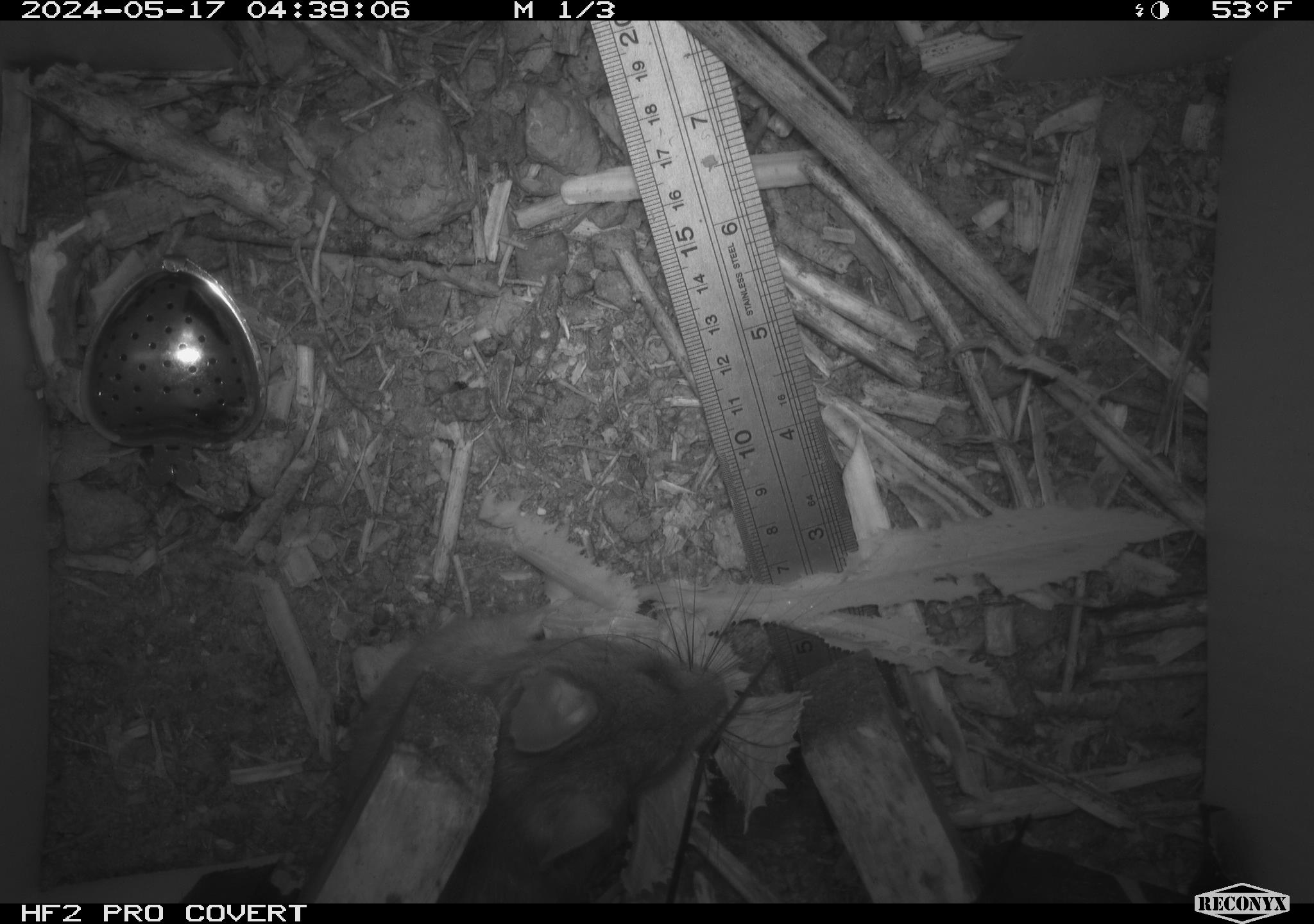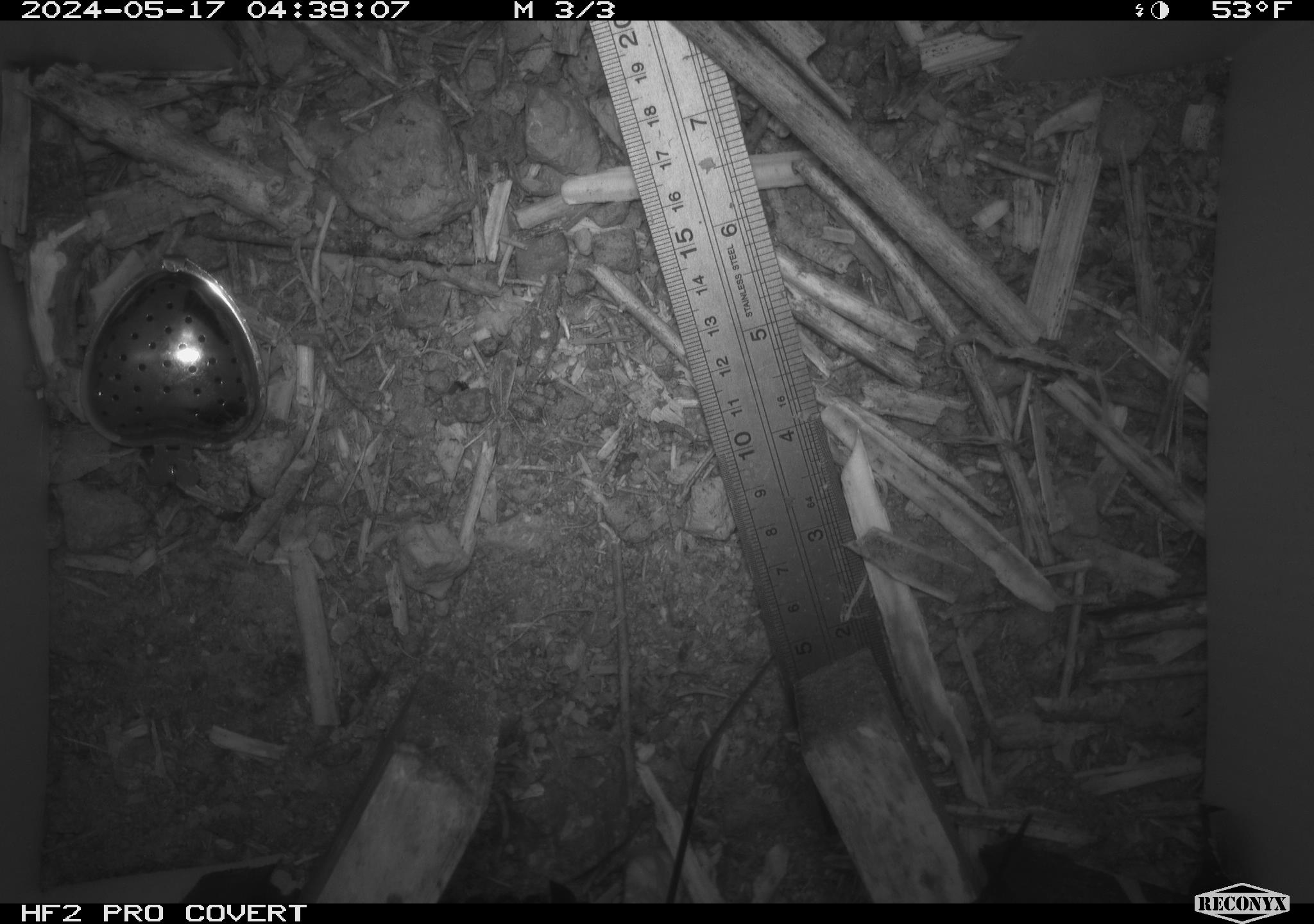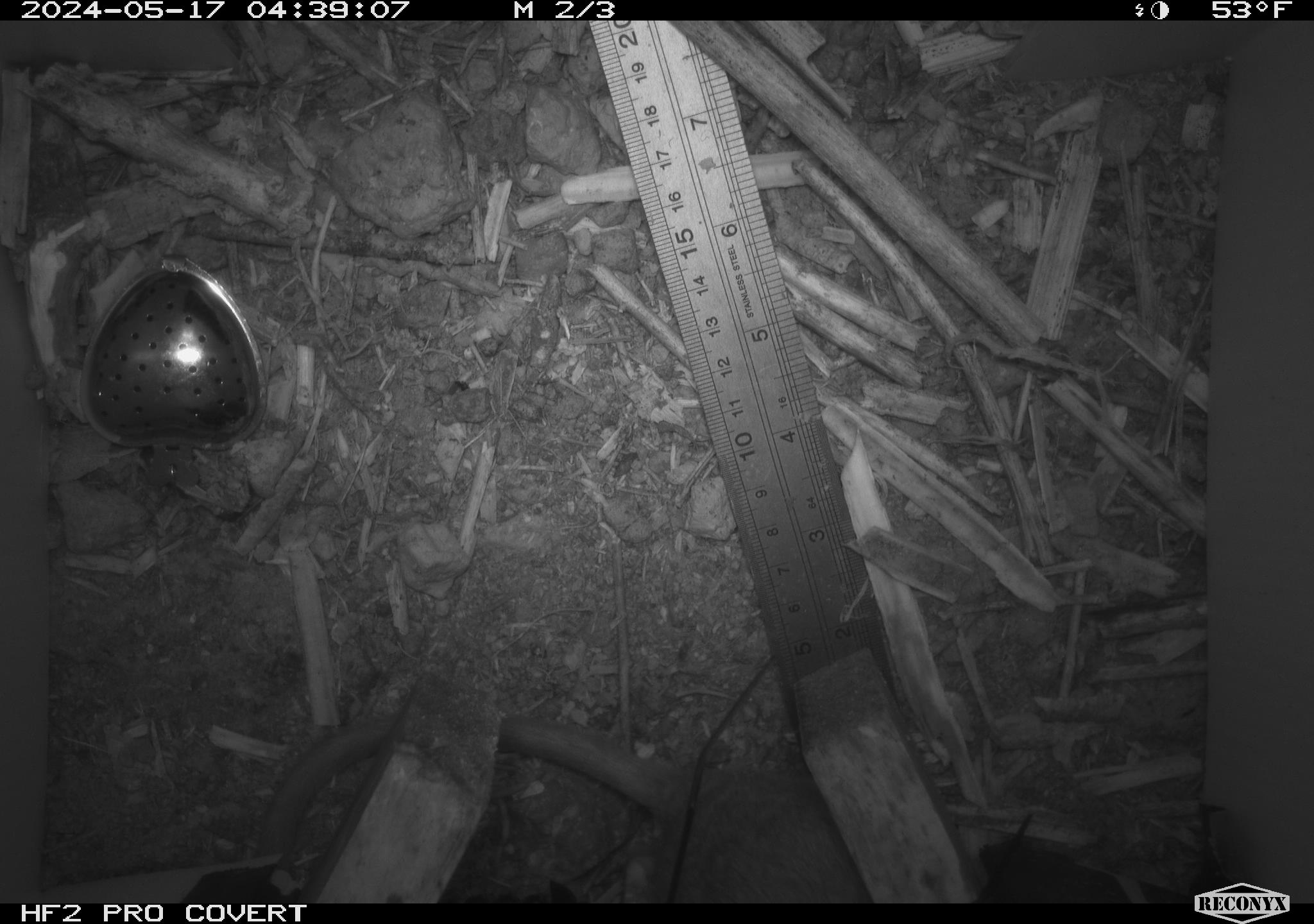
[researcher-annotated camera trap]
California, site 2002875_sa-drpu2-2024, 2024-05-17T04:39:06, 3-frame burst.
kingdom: Animalia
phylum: Chordata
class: Mammalia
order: Rodentia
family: Cricetidae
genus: Neotoma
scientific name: Neotoma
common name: pack rat or woodrat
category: neotoma species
Neotoma species (pack rat or woodrat) (Neotoma).